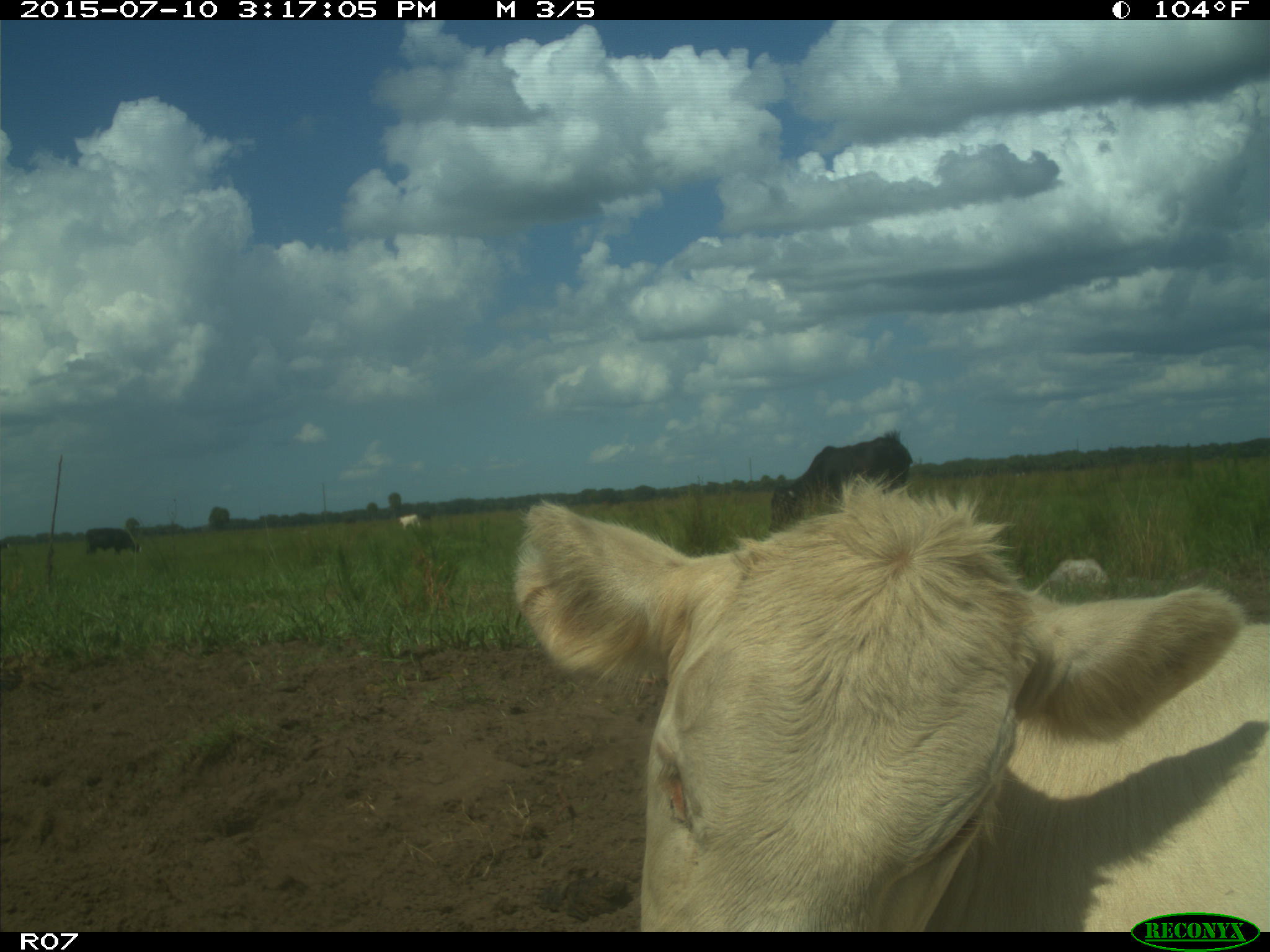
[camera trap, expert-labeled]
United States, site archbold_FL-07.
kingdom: Animalia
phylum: Chordata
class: Mammalia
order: Artiodactyla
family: Bovidae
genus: Bos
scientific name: Bos taurus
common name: domestic cow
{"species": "Bos taurus (domestic cow)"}